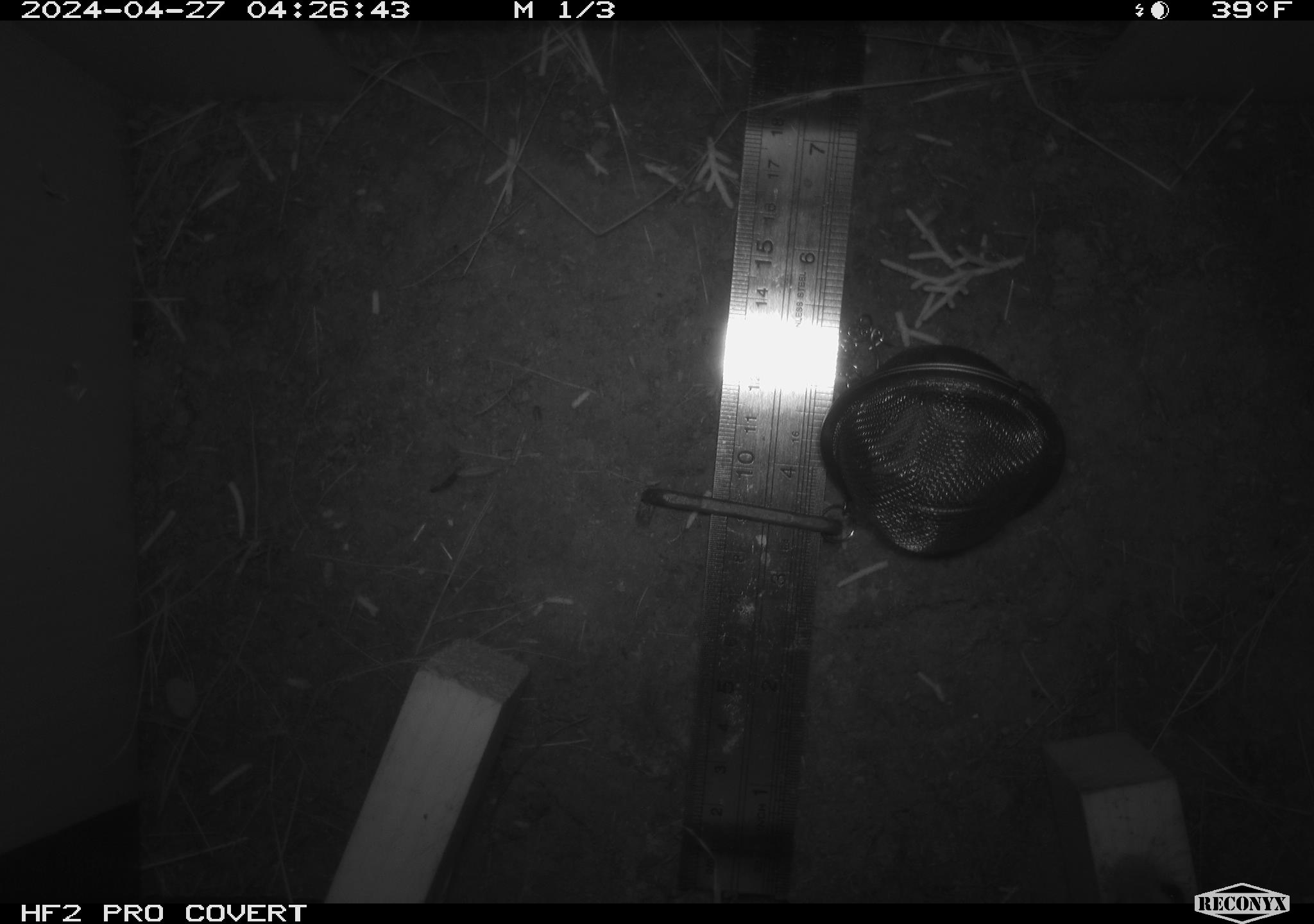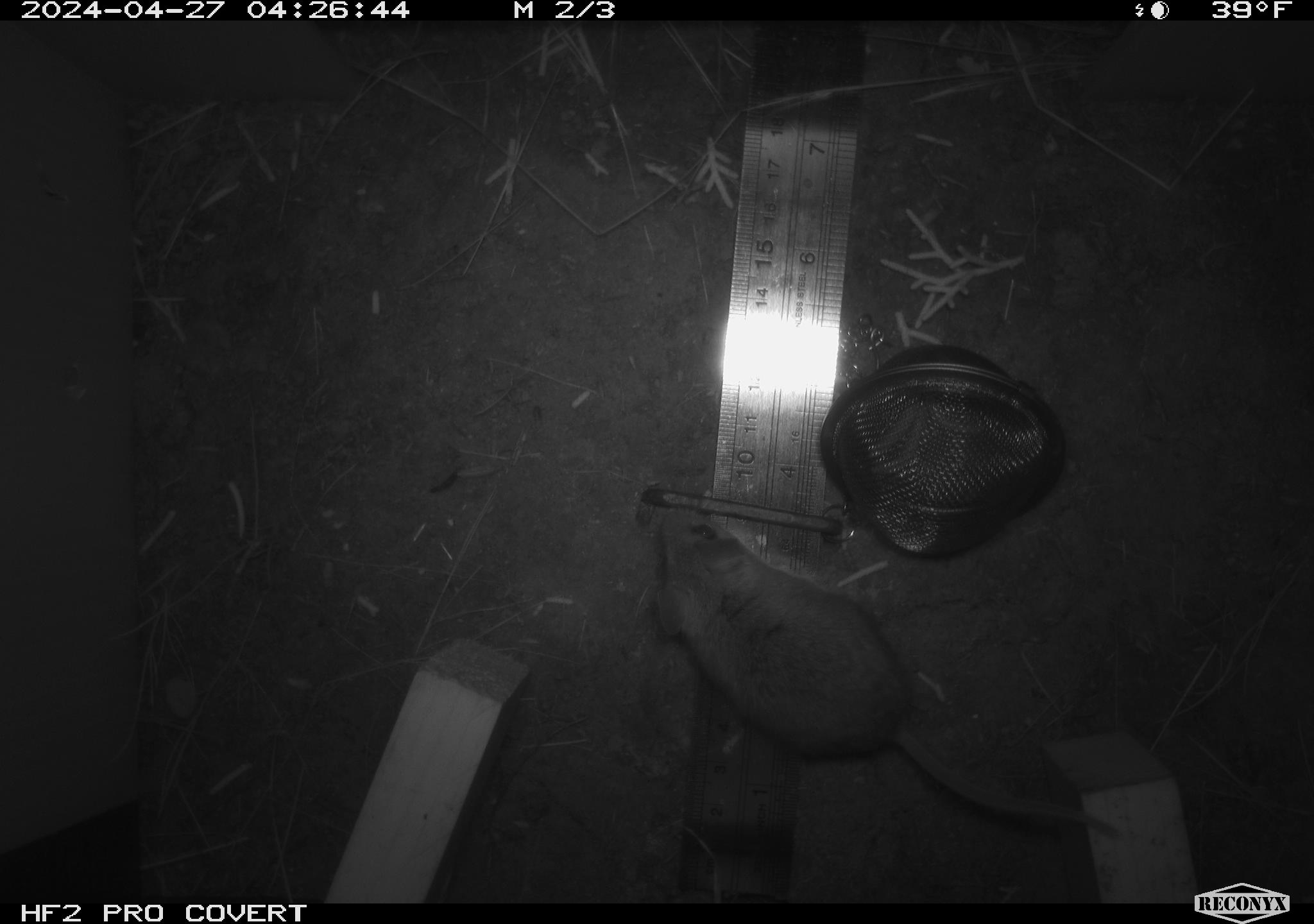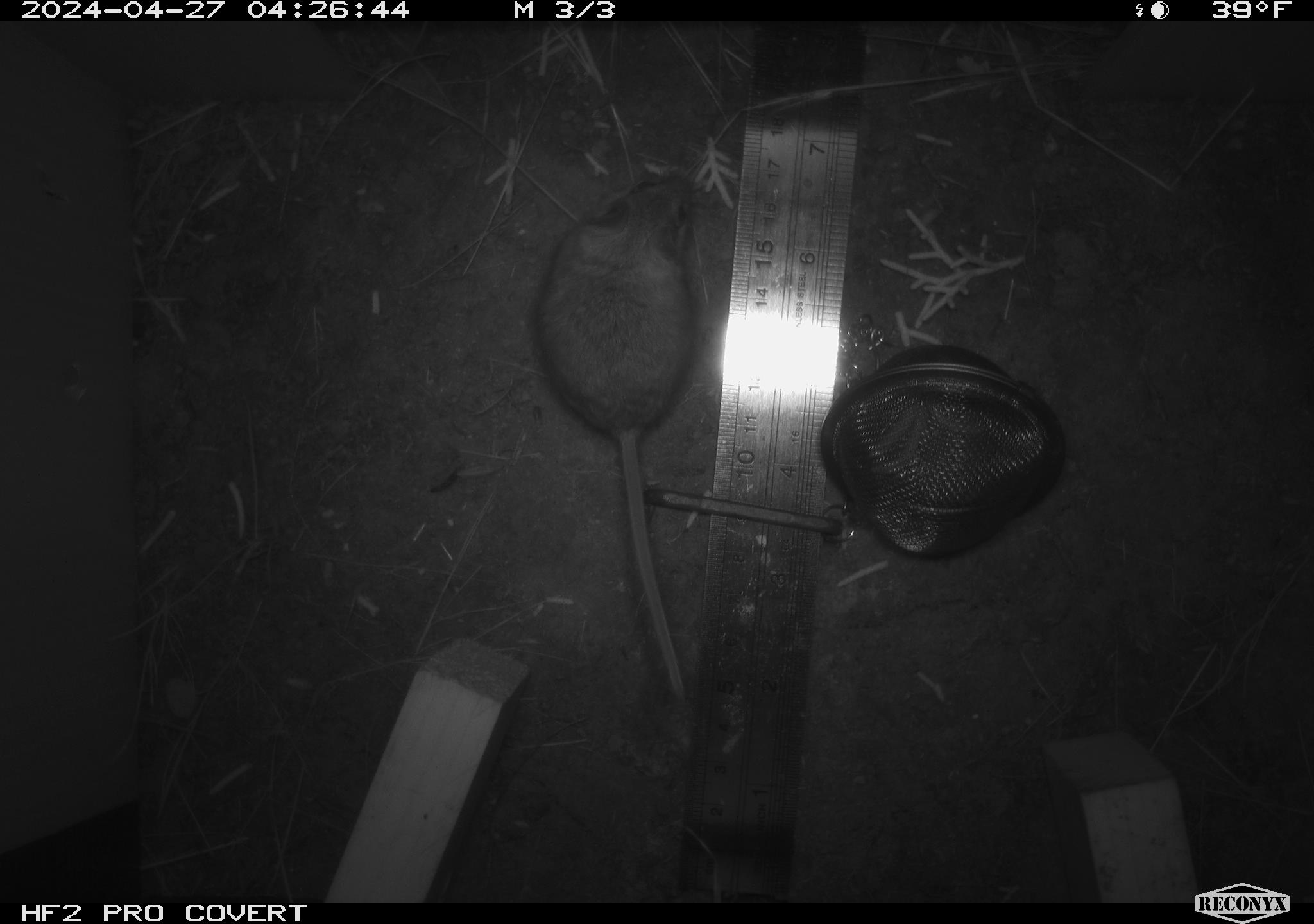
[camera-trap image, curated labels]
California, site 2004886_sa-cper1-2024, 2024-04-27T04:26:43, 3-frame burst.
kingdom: Animalia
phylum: Chordata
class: Mammalia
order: Rodentia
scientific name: Rodentia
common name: rodent